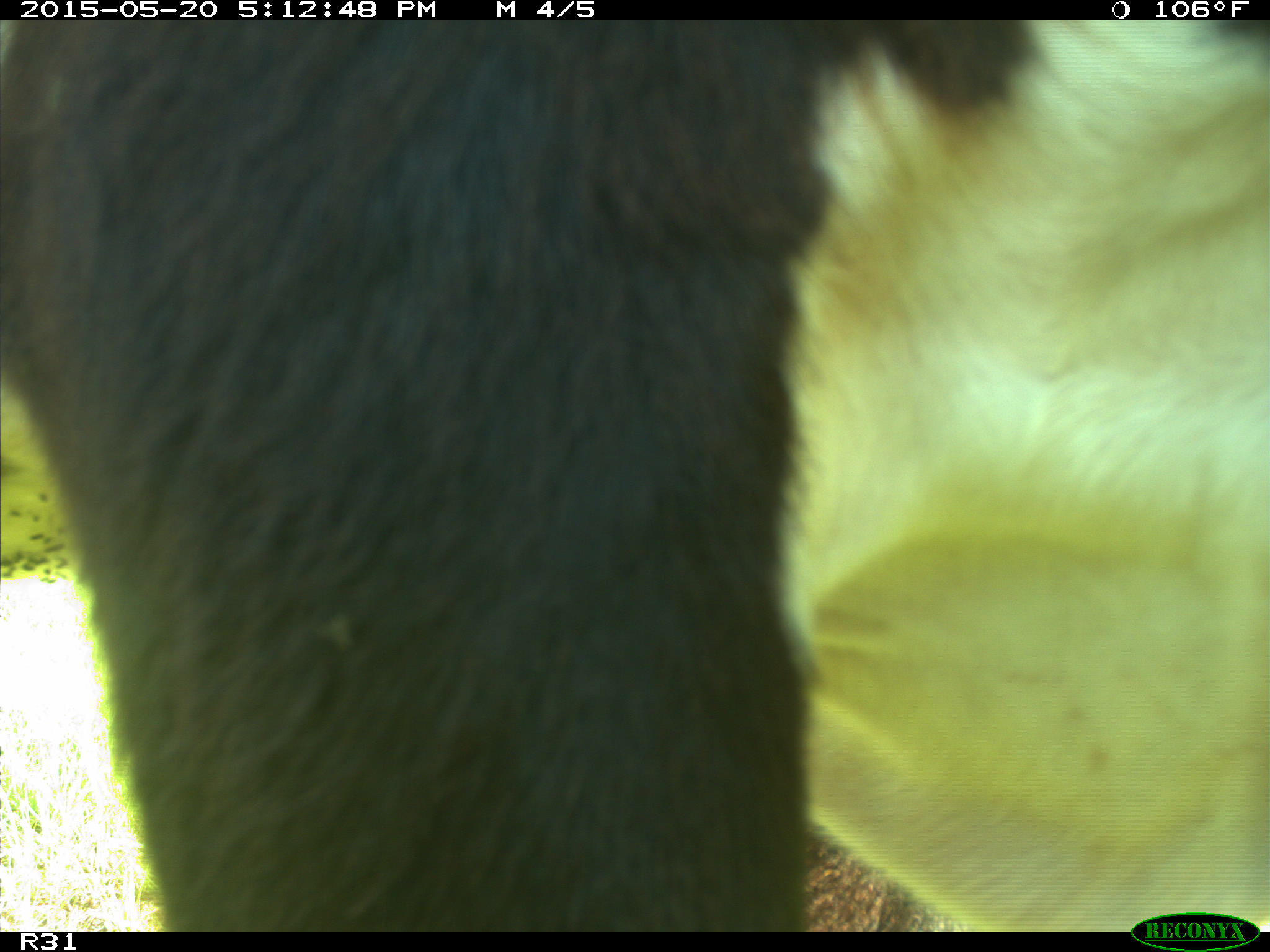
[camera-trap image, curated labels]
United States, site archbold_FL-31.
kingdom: Animalia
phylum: Chordata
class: Mammalia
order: Artiodactyla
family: Bovidae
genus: Bos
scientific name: Bos taurus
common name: domestic cow